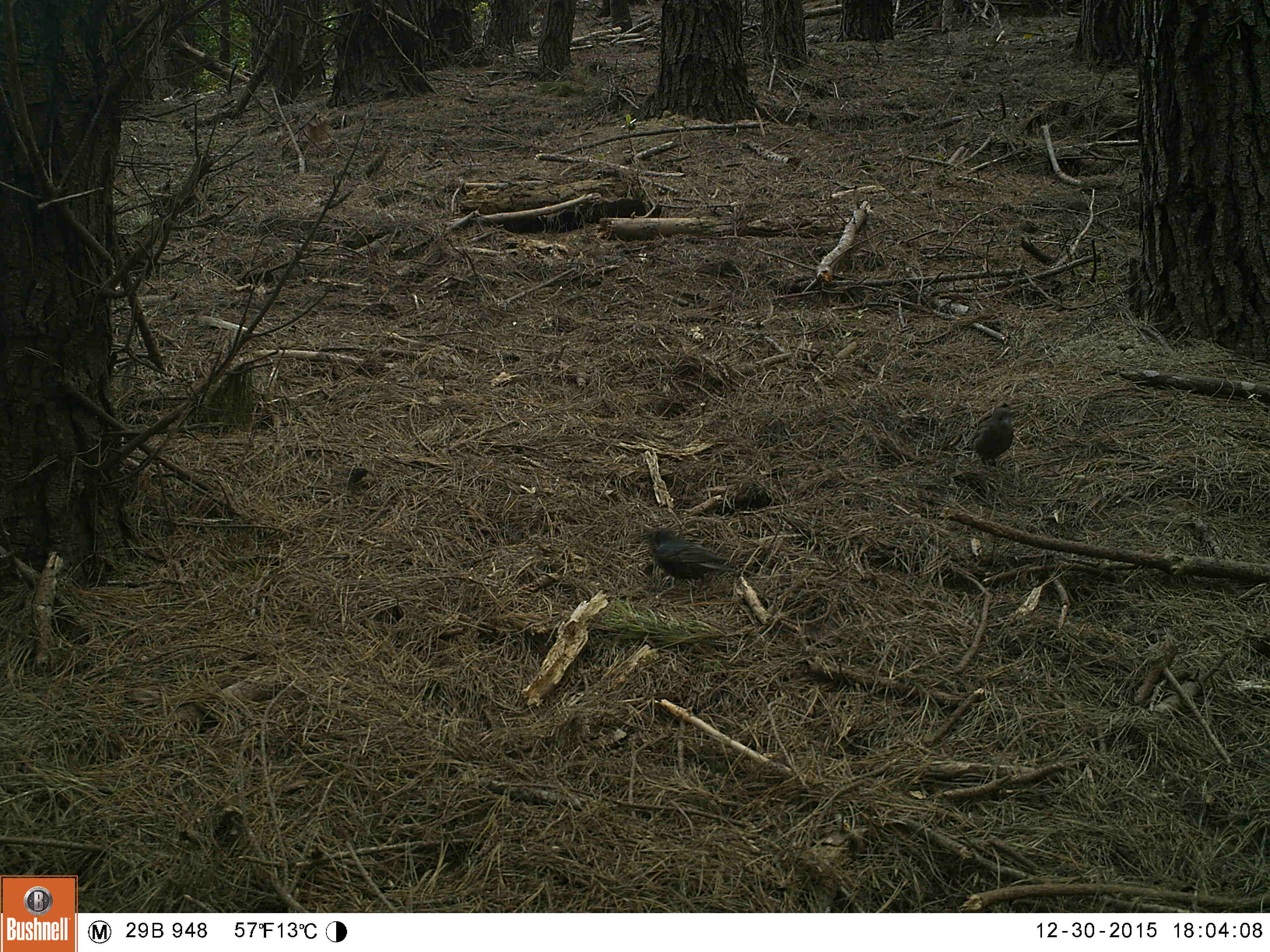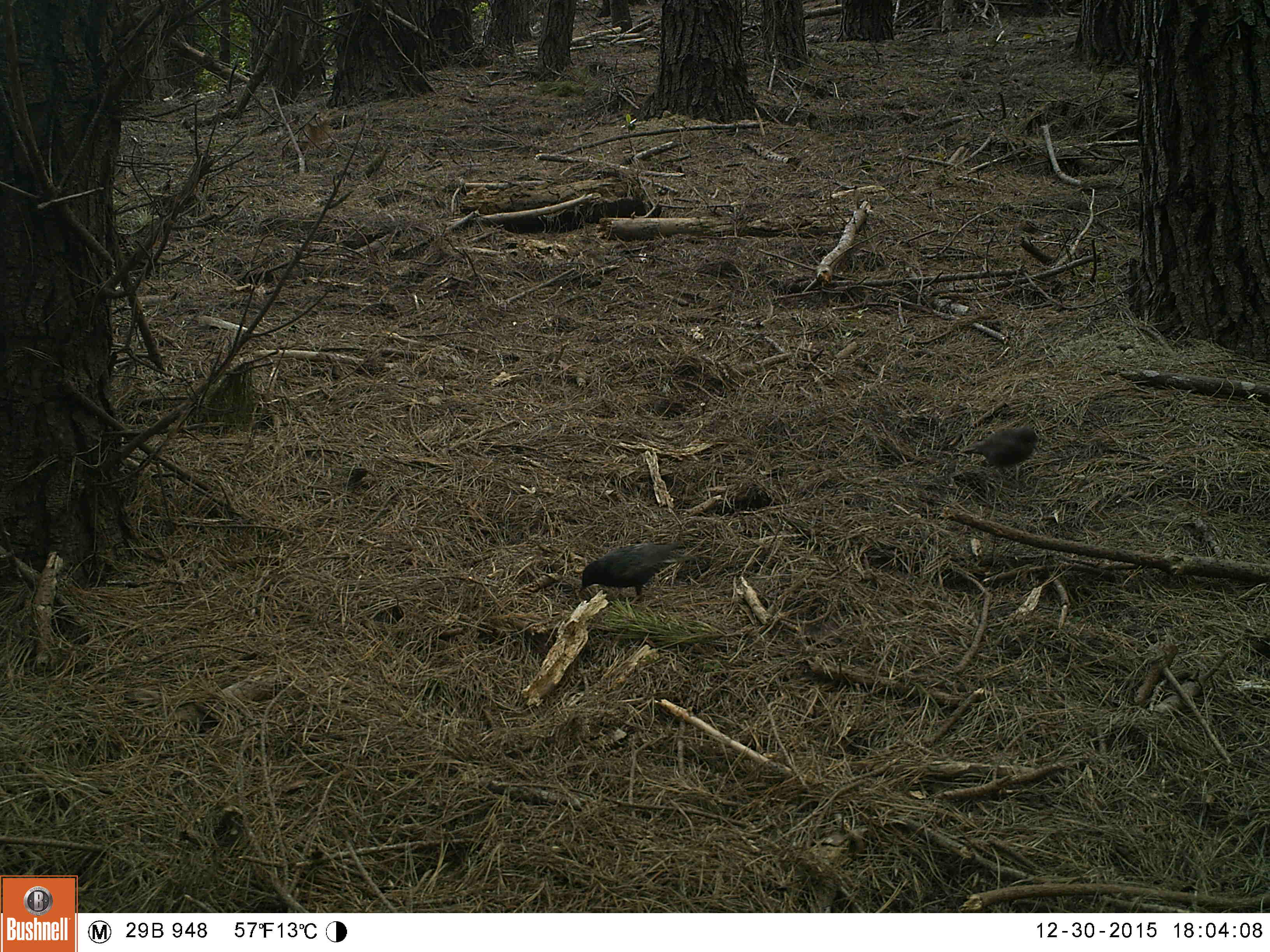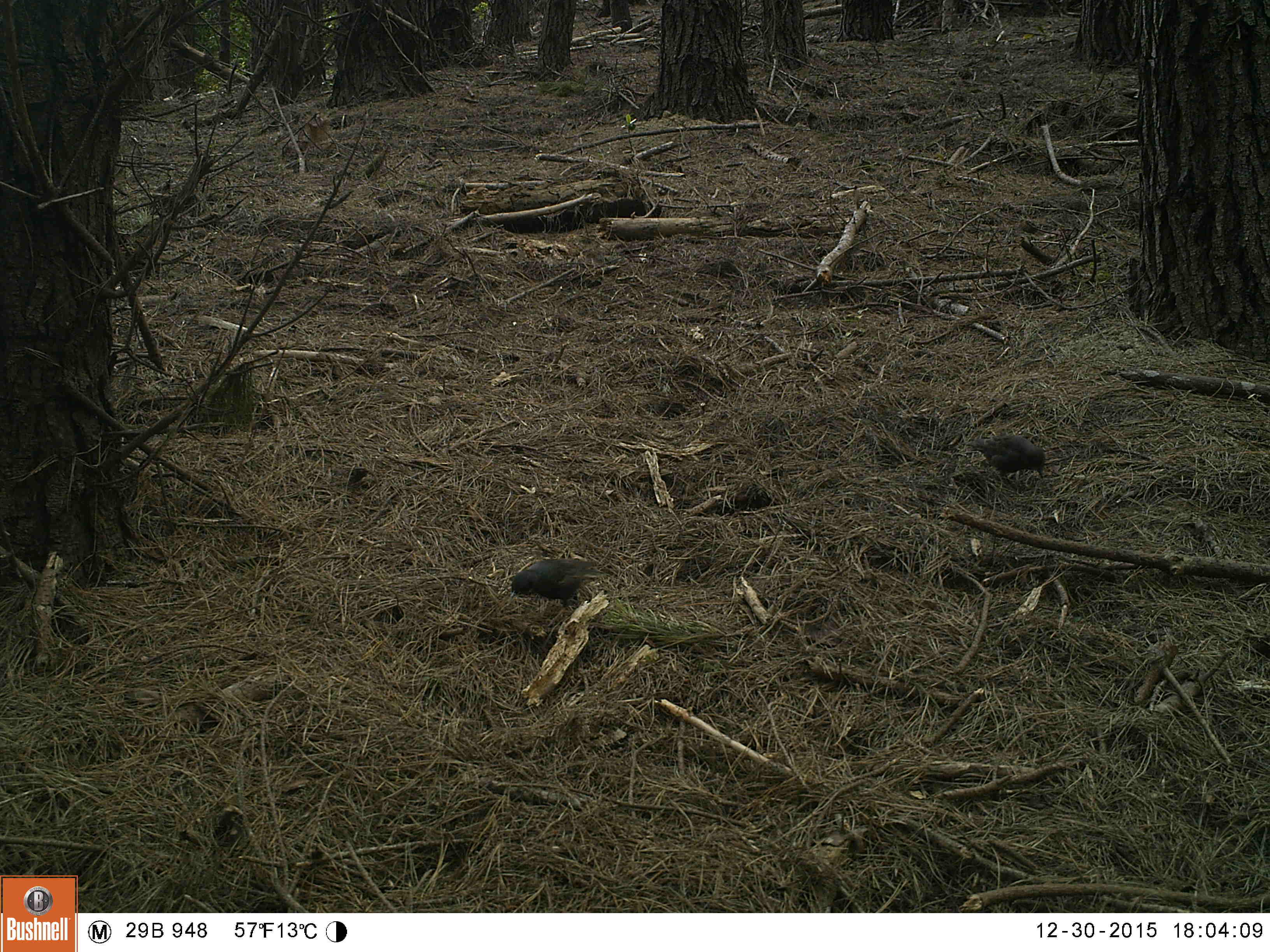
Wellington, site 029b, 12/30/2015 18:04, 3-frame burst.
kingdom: Animalia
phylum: Chordata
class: Aves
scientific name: Aves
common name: bird